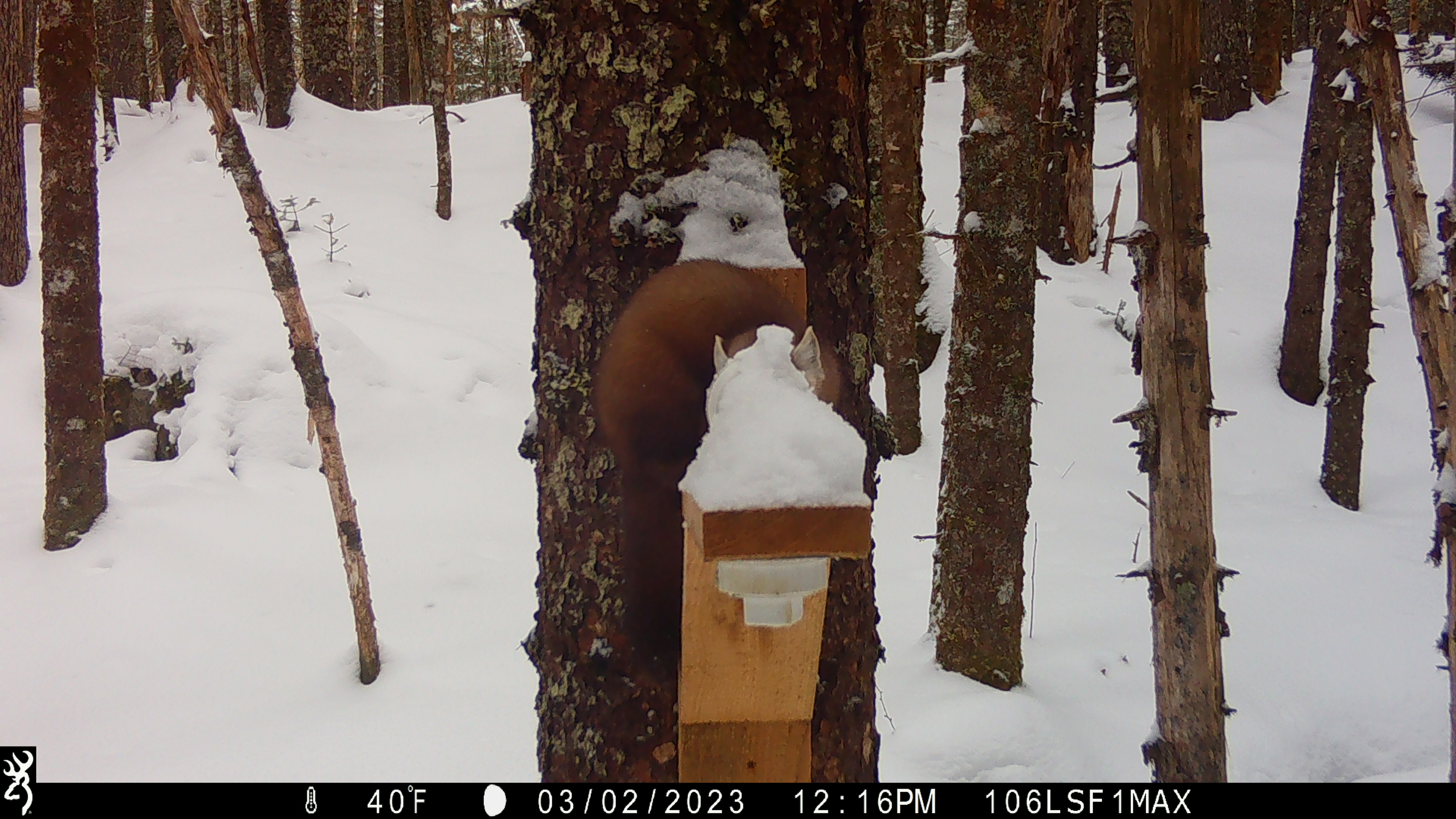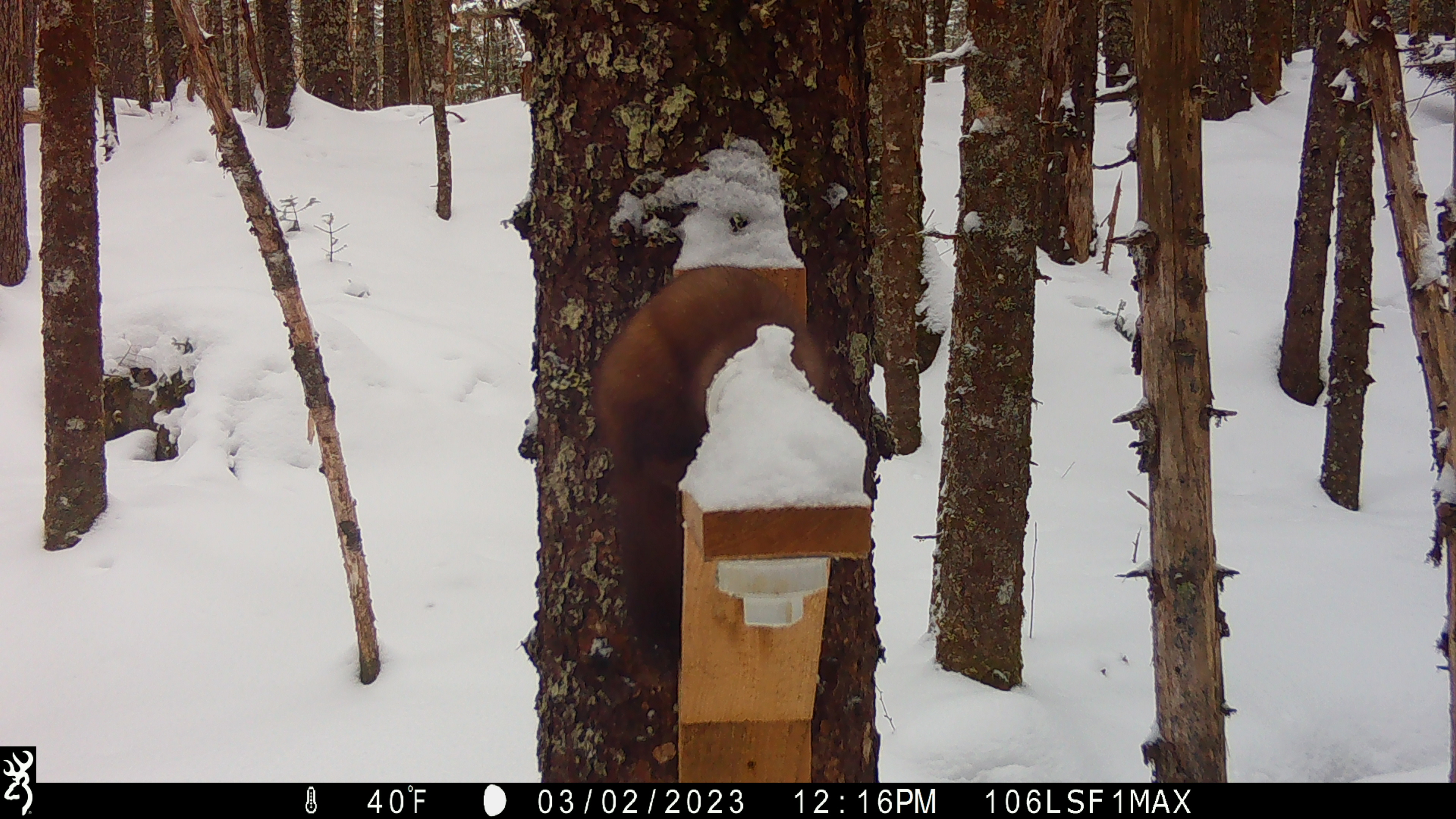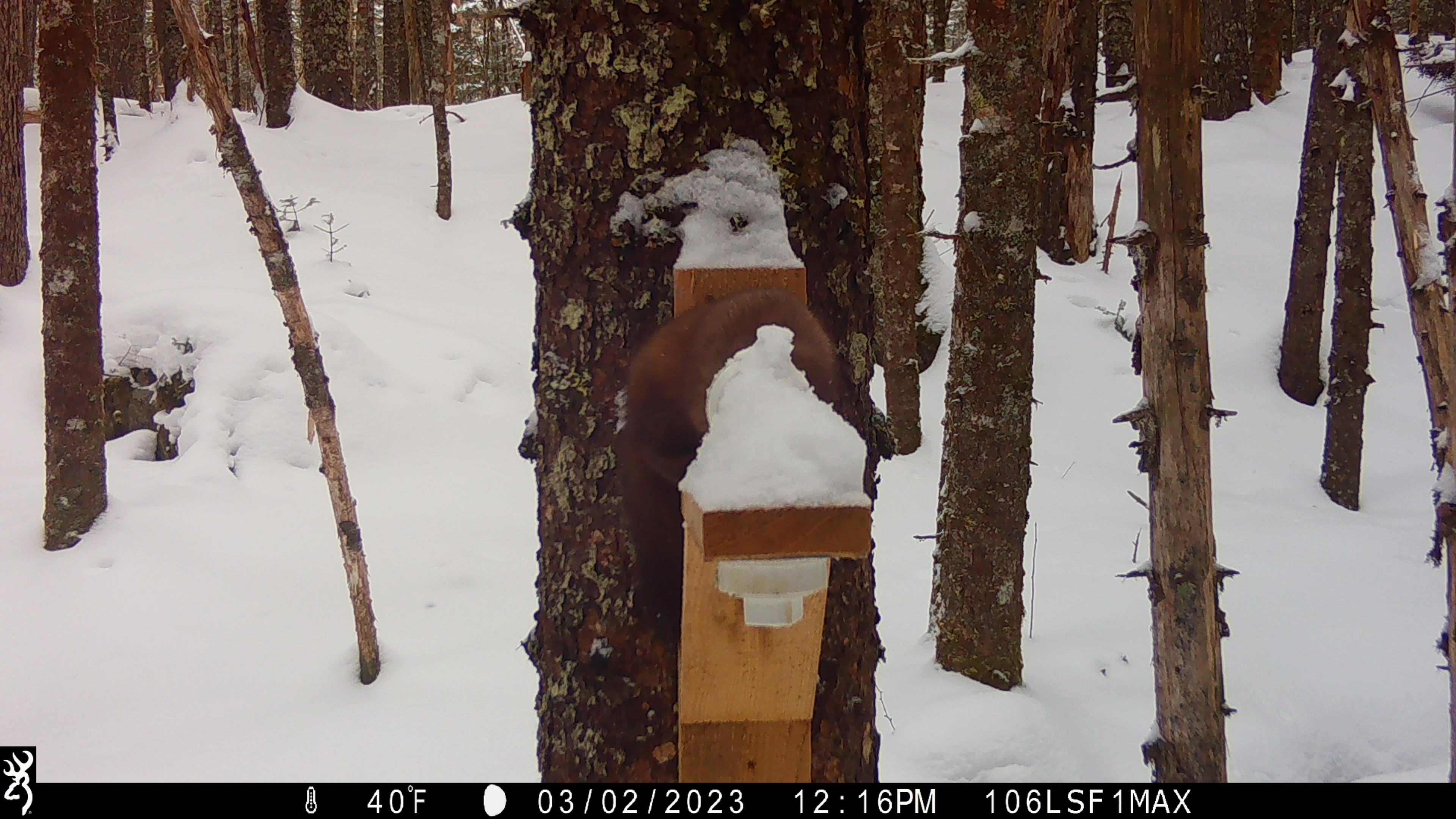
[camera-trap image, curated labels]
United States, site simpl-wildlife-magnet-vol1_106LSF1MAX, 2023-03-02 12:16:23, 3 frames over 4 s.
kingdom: Animalia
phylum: Chordata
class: Mammalia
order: Carnivora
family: Mustelidae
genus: Martes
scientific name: Martes americana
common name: american marten